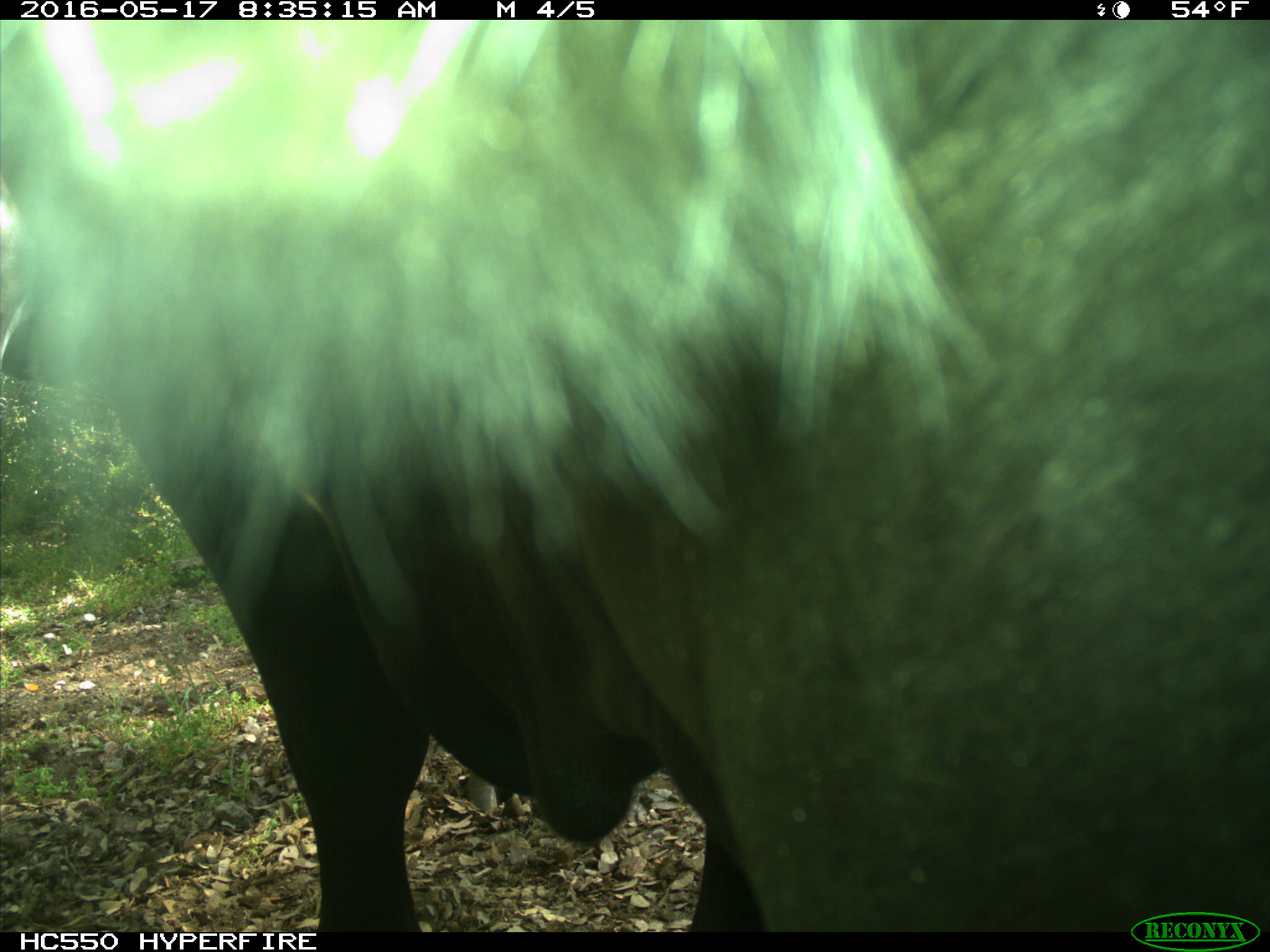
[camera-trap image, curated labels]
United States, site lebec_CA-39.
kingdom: Animalia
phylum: Chordata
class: Mammalia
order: Artiodactyla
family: Bovidae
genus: Bos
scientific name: Bos taurus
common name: domestic cow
Bos taurus (domestic cow).